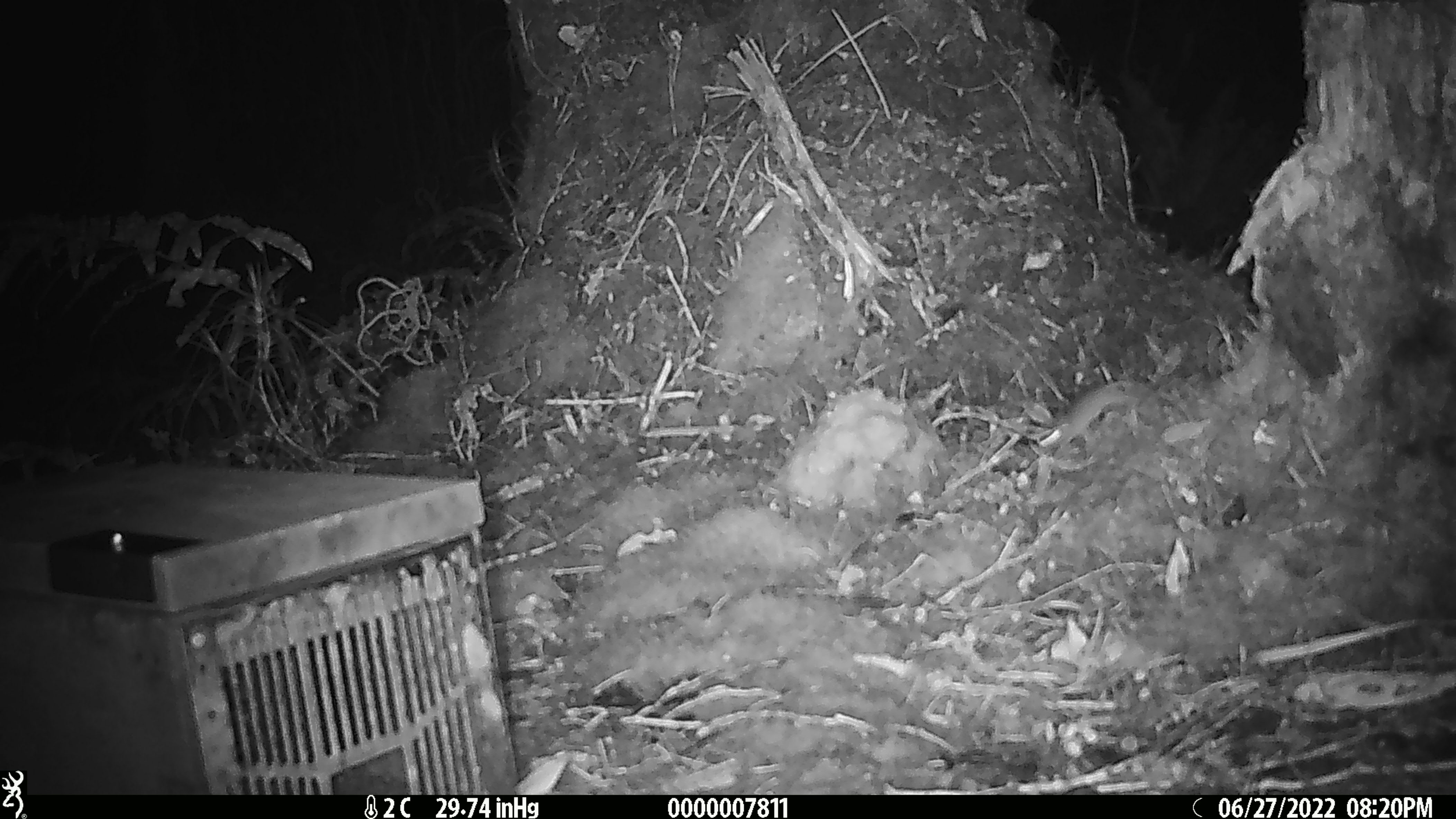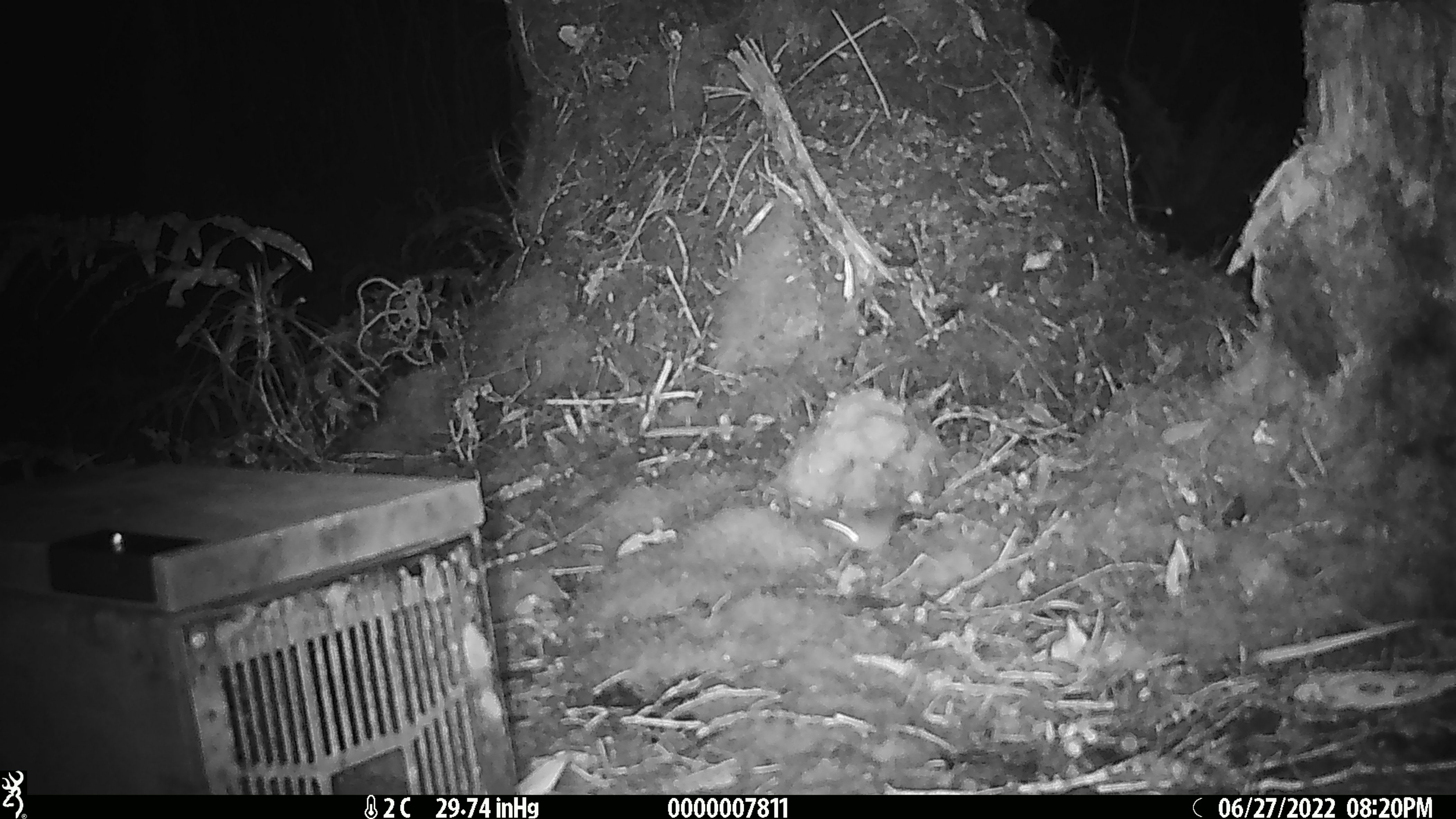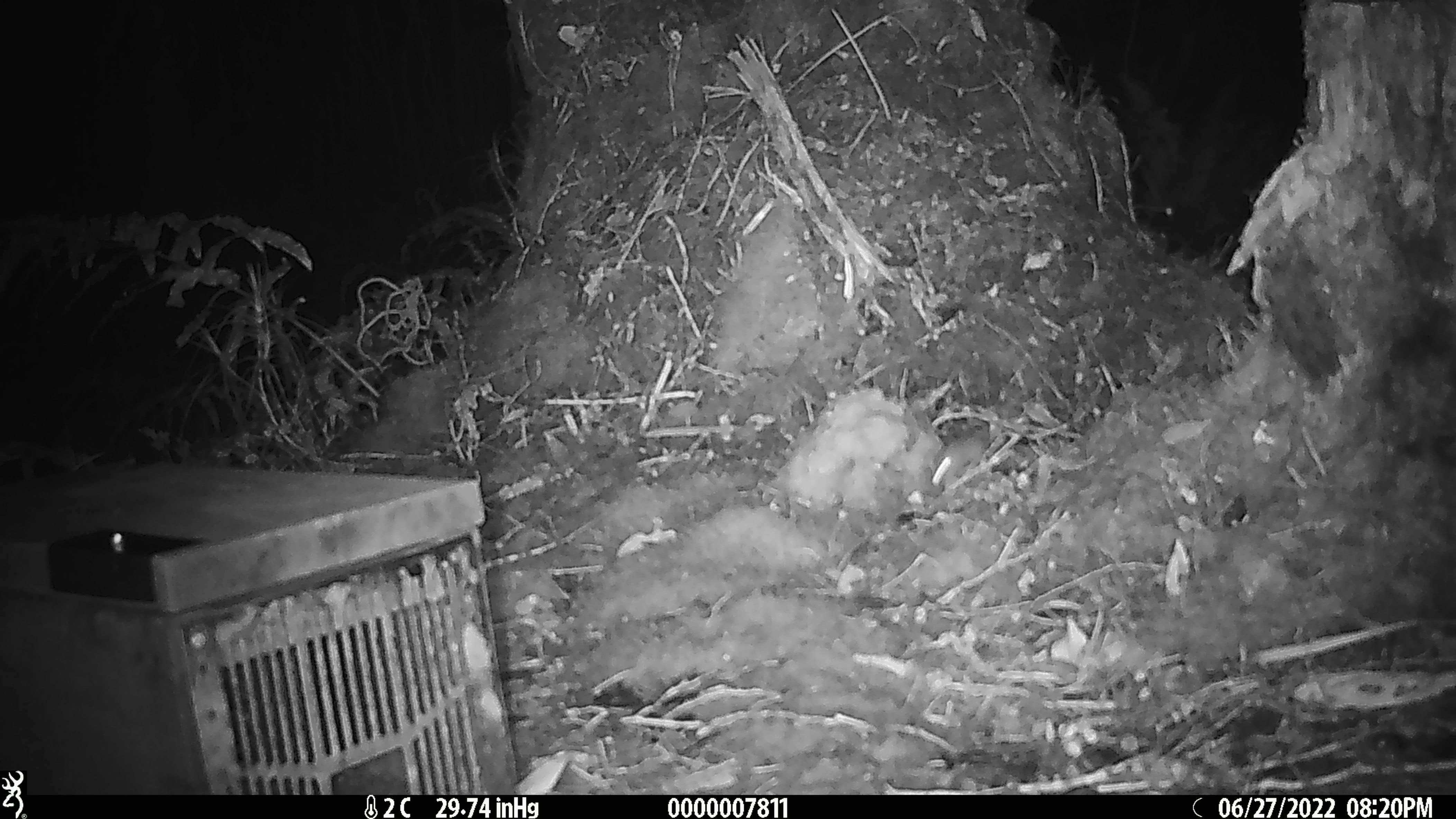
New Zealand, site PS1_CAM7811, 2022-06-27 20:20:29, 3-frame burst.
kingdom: Animalia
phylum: Chordata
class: Mammalia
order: Rodentia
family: Muridae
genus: Mus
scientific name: Mus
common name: mouse